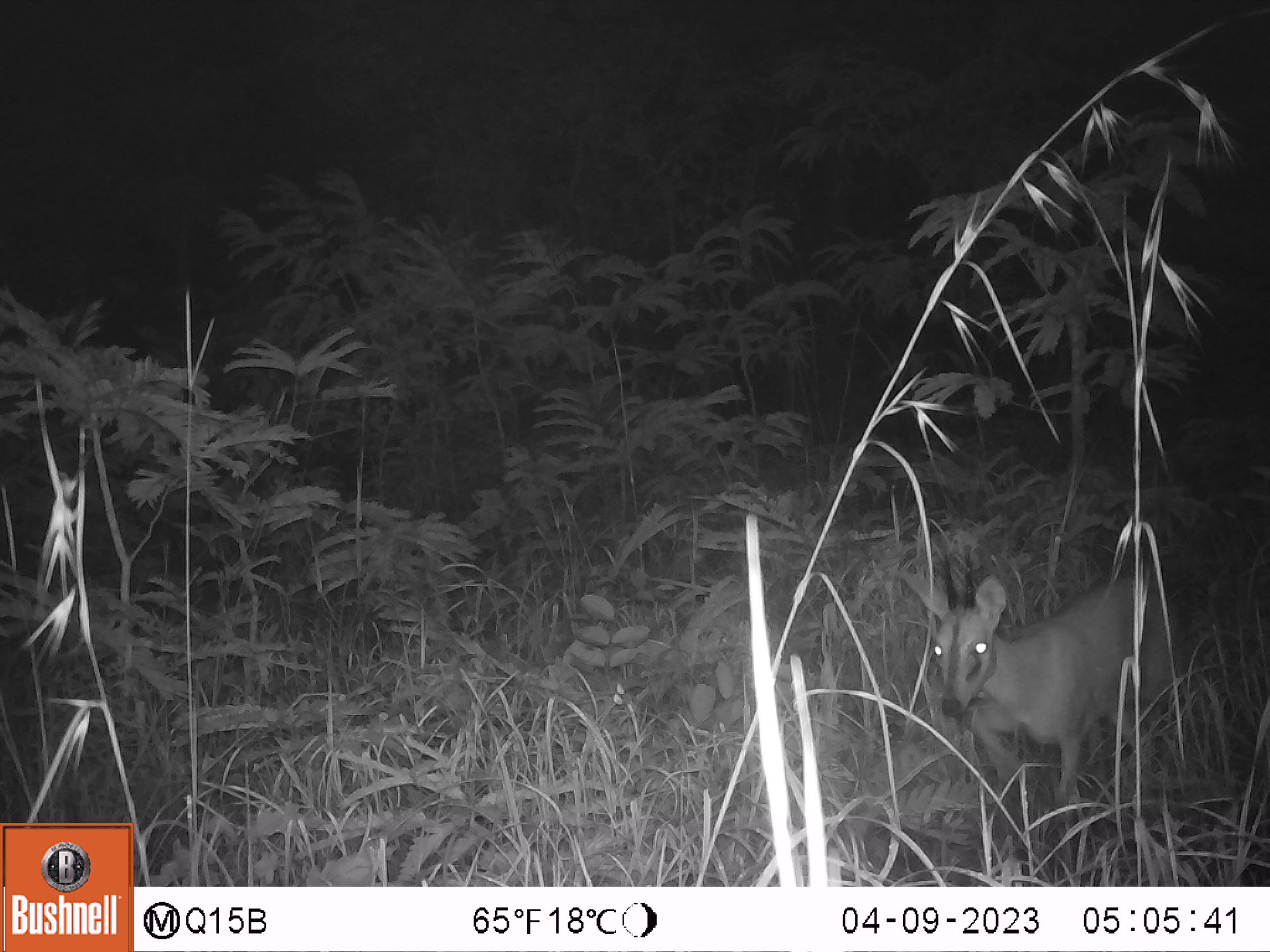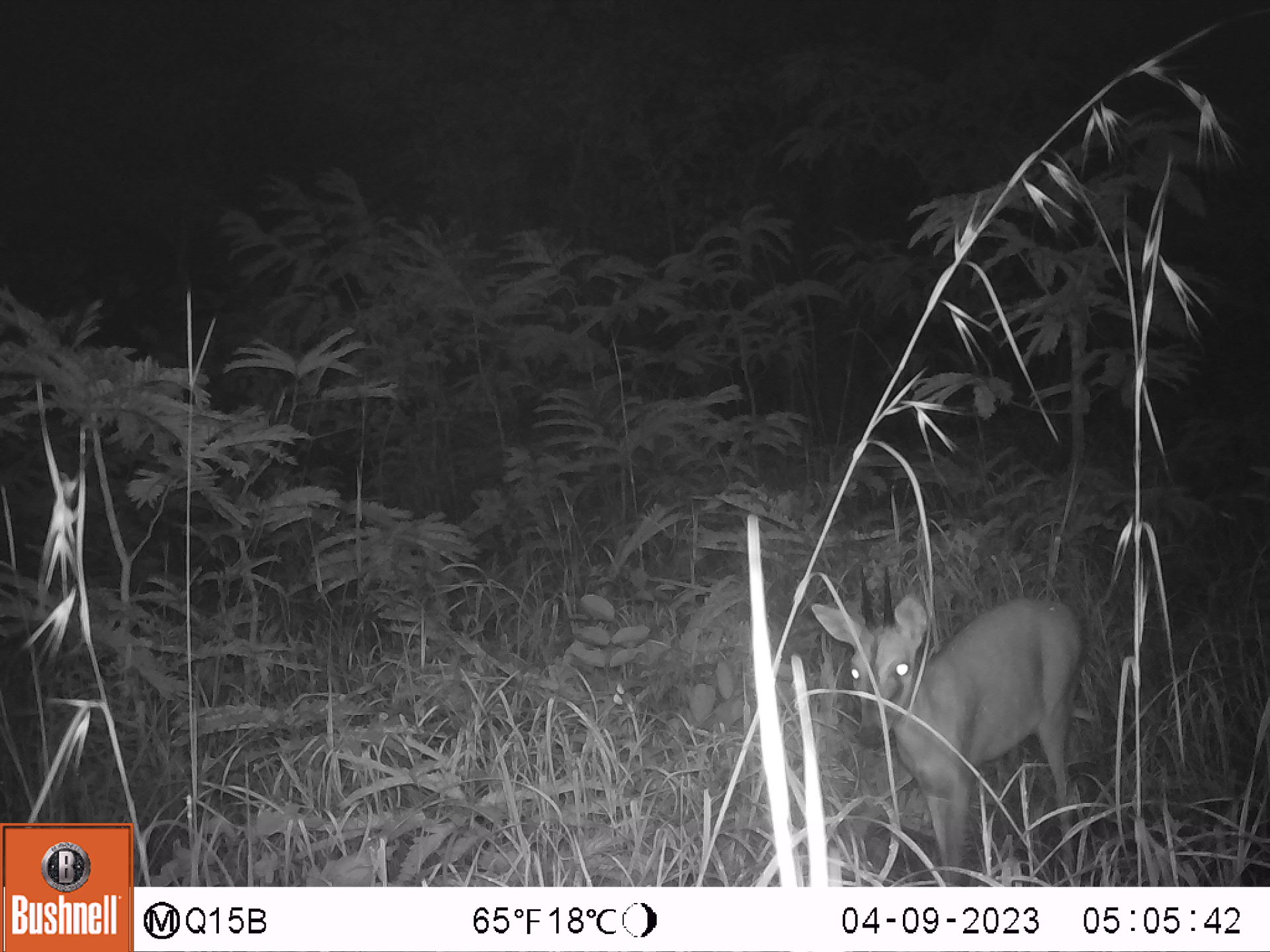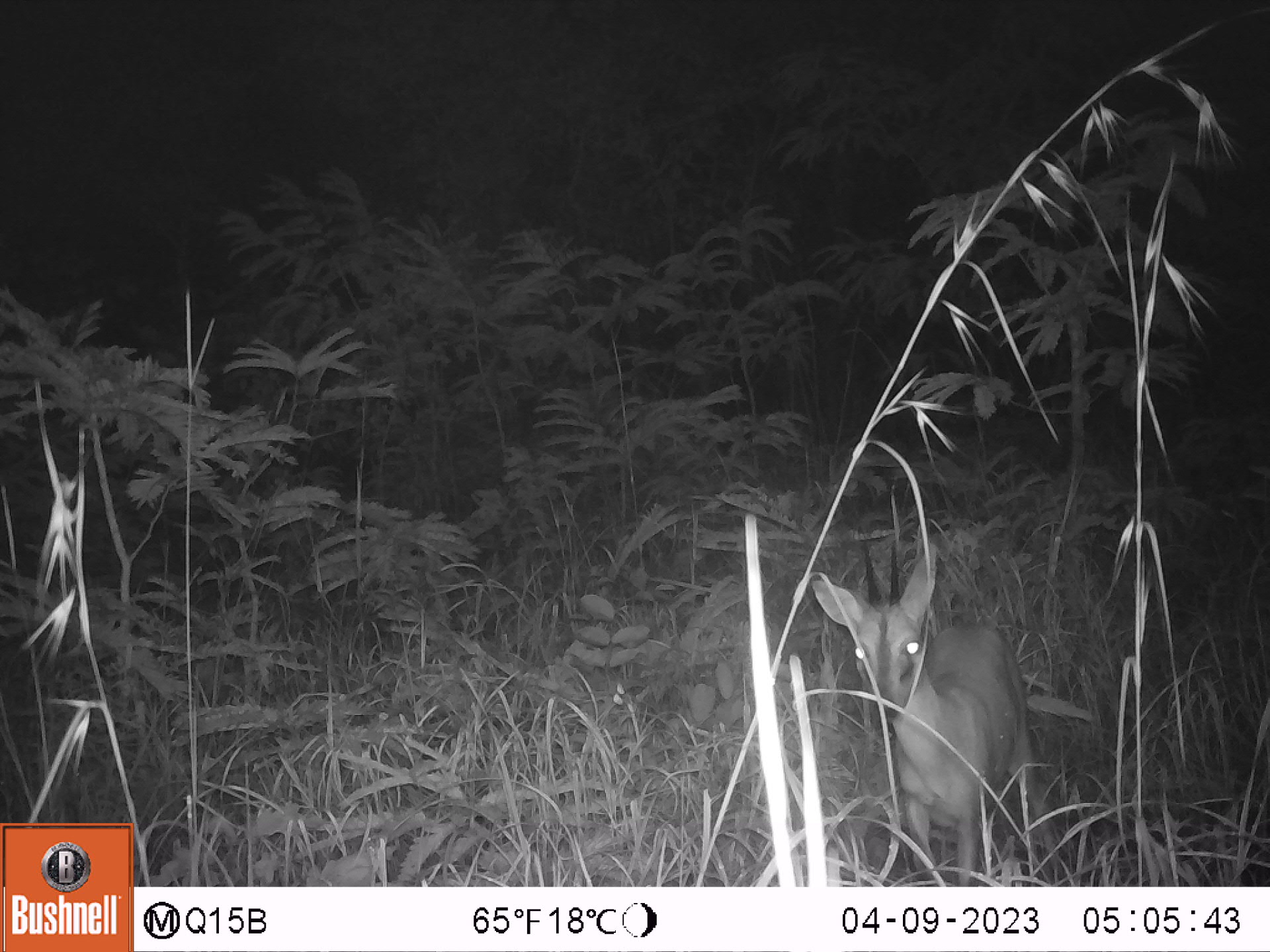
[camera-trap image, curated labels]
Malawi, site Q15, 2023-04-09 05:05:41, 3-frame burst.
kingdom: Animalia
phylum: Chordata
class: Mammalia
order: Artiodactyla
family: Bovidae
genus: Sylvicapra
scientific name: Sylvicapra grimmia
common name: common duiker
Common duiker (Sylvicapra grimmia), count 1.